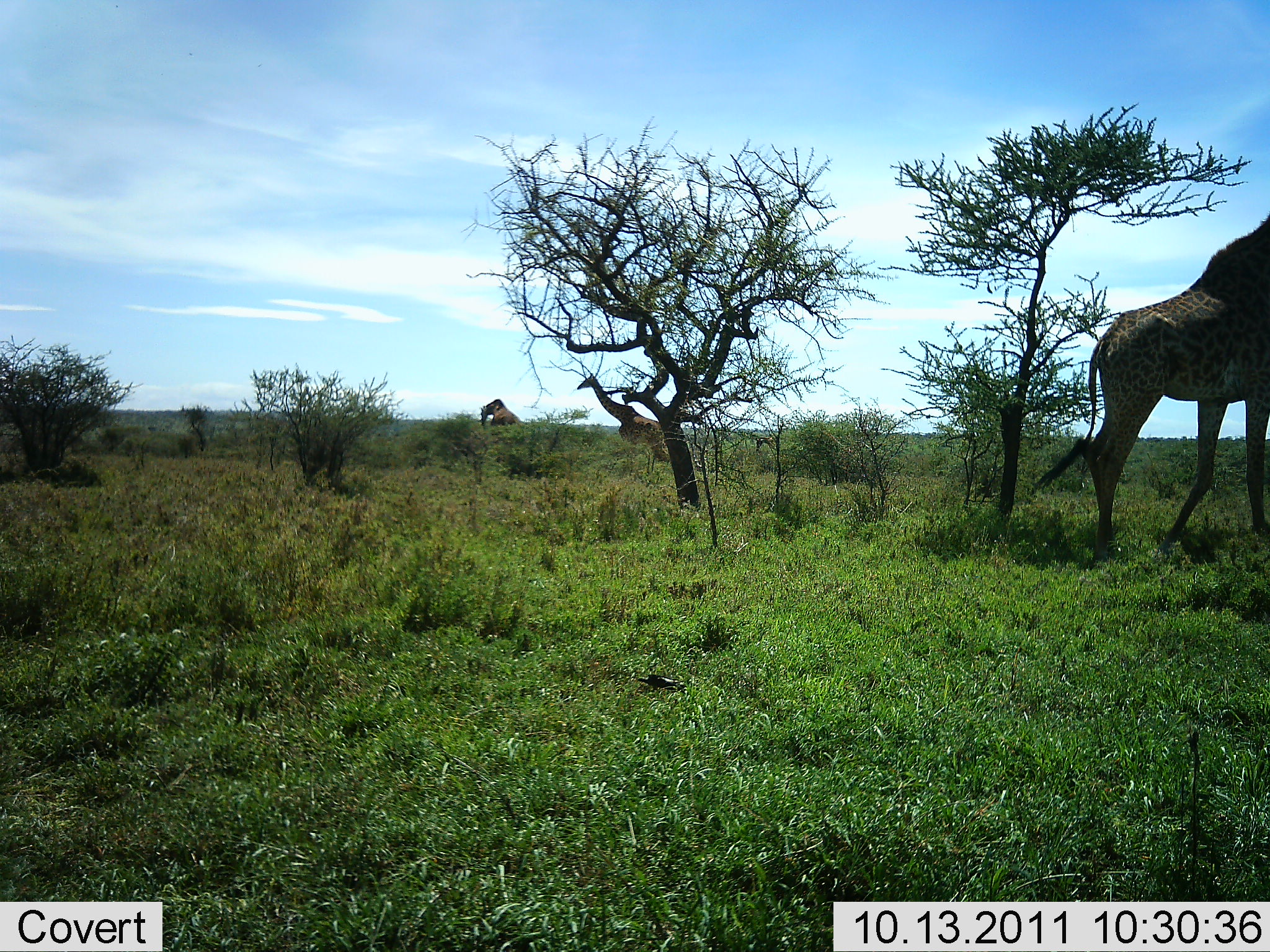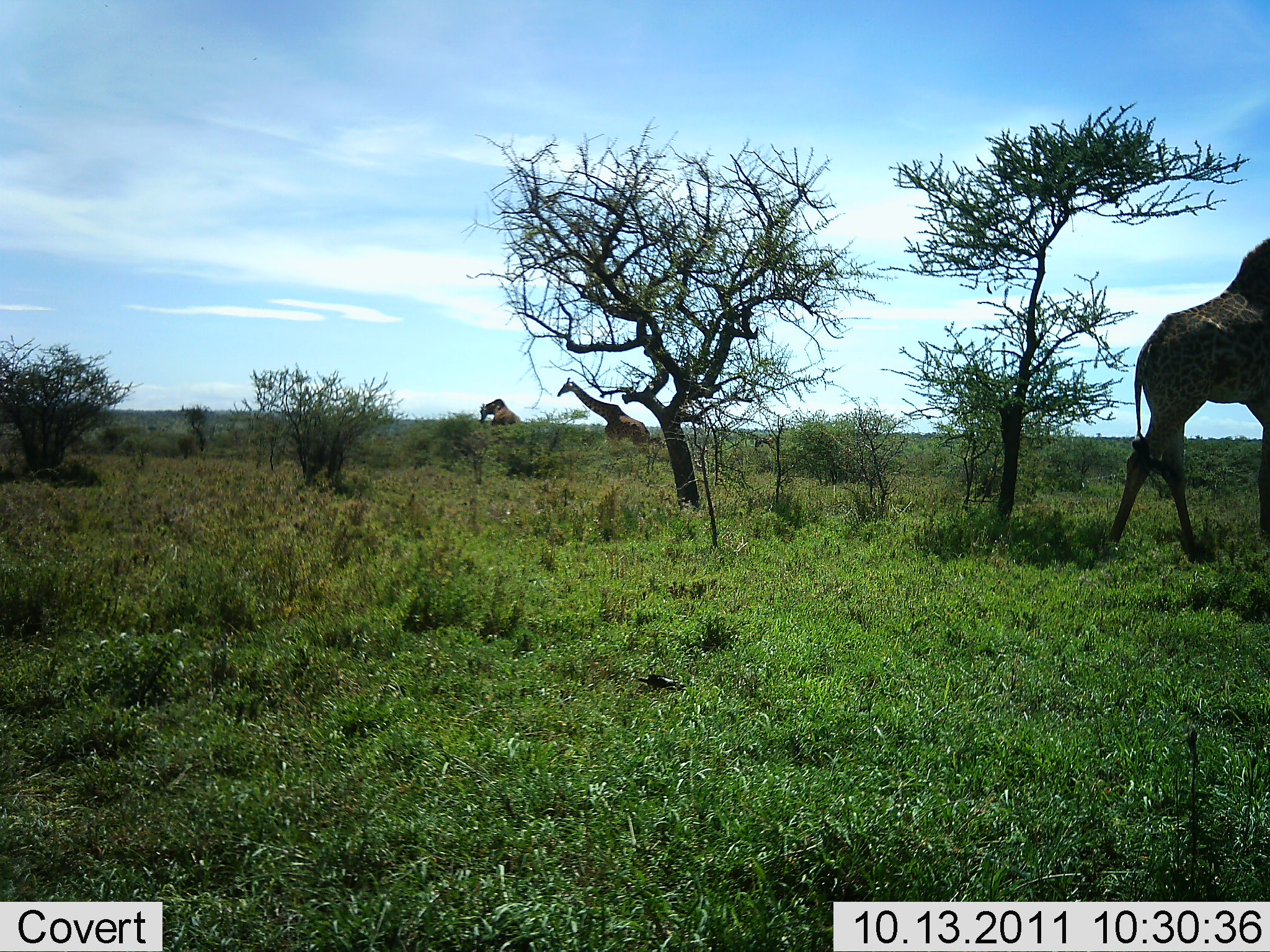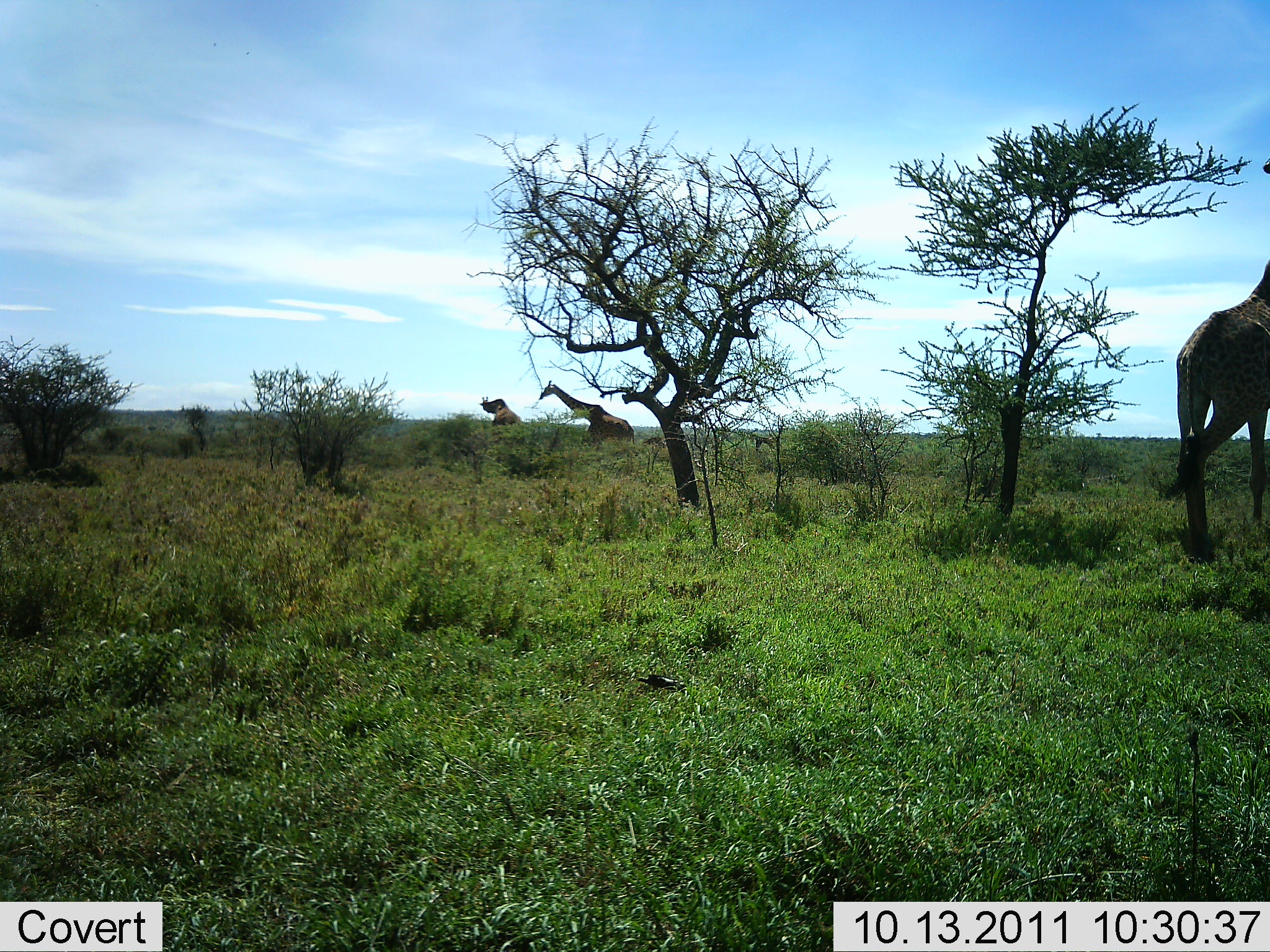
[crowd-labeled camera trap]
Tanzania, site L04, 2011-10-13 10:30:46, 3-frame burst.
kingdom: Animalia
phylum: Chordata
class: Mammalia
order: Artiodactyla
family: Giraffidae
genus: Giraffa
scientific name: Giraffa camelopardalis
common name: giraffe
Giraffe (Giraffa camelopardalis), count 3. Behavior (volunteer vote fractions): standing 19%, resting 0%, moving 100%, interacting 0%. Young present (vote fraction): 0%. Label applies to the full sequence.